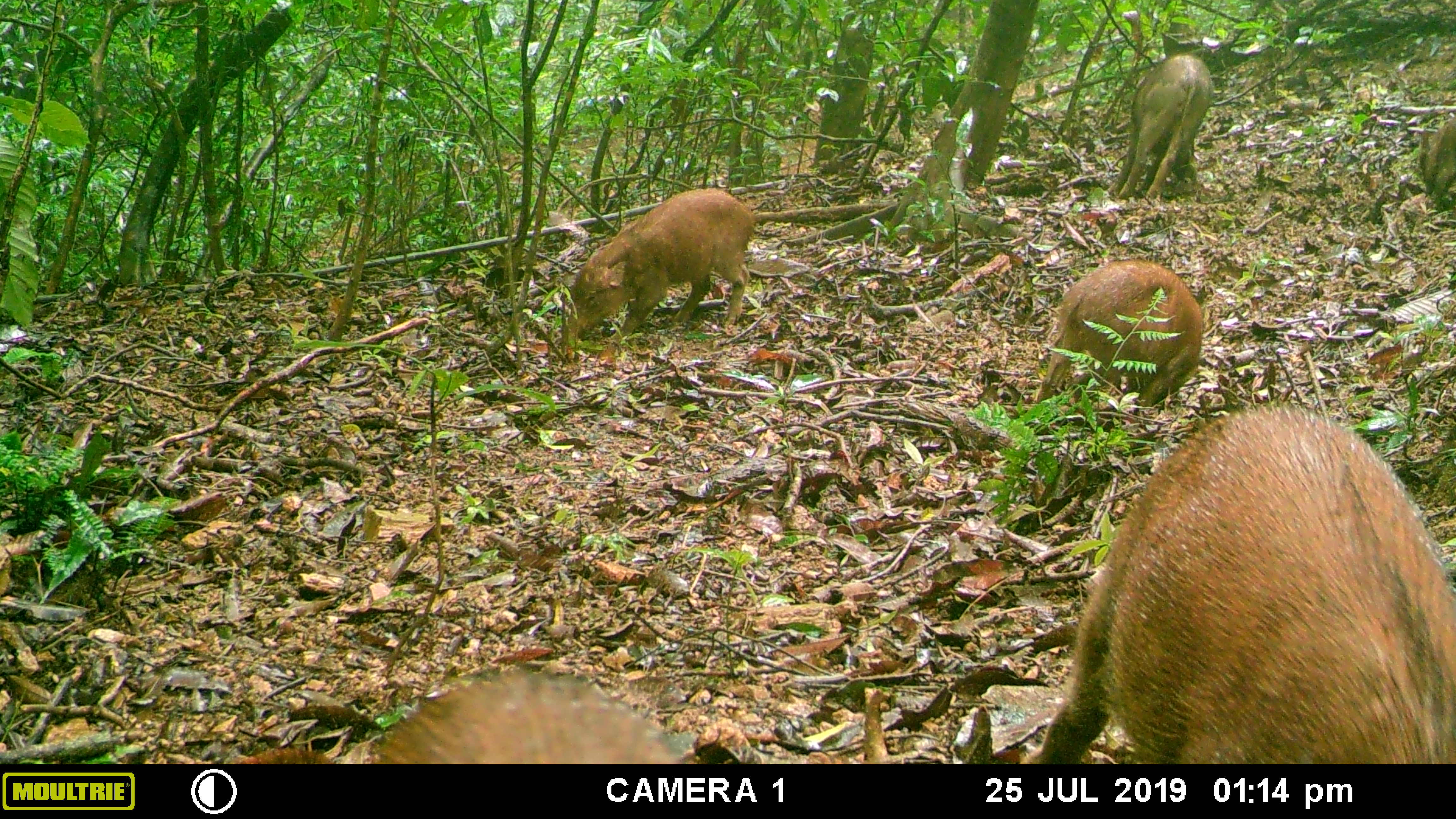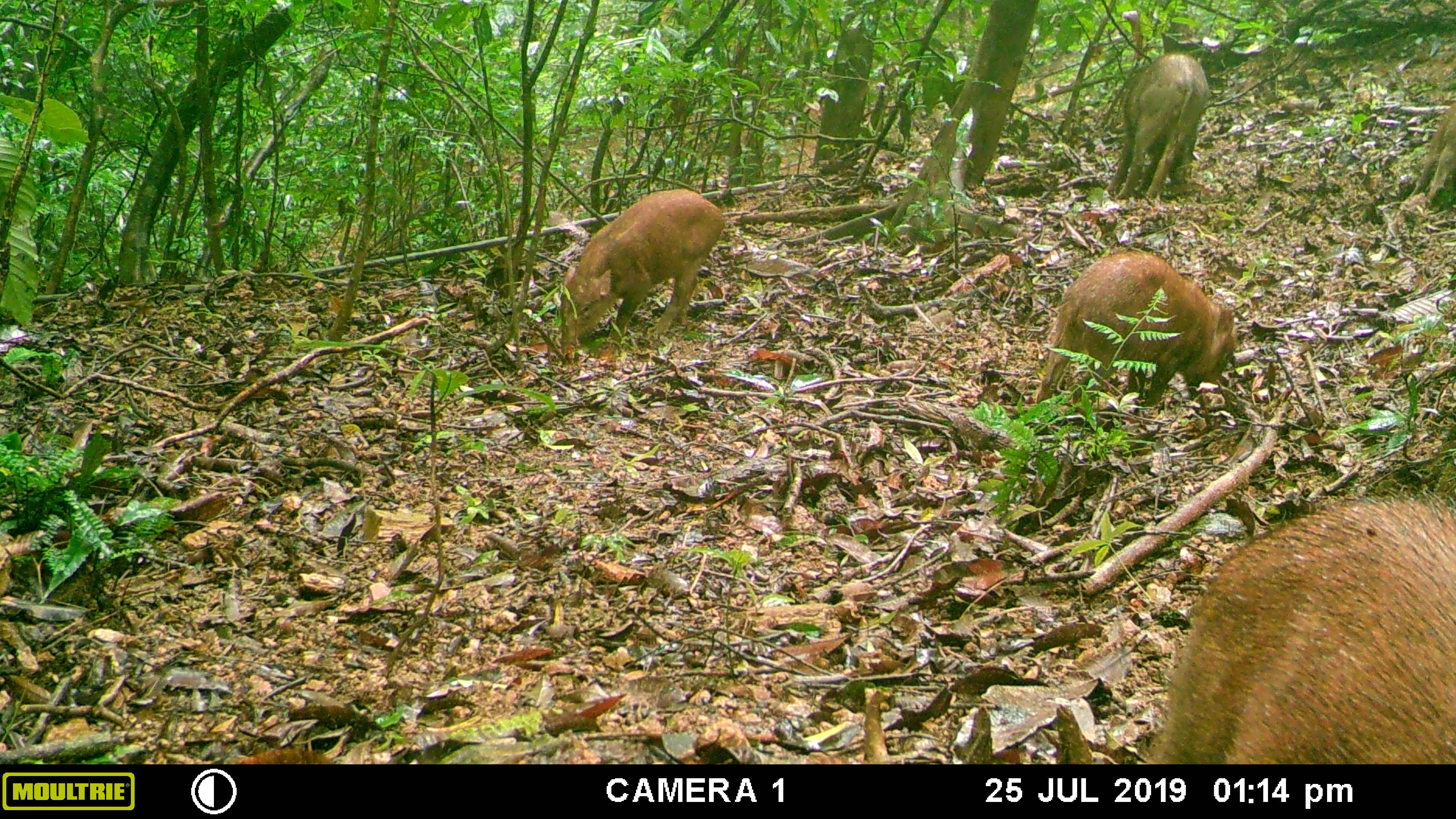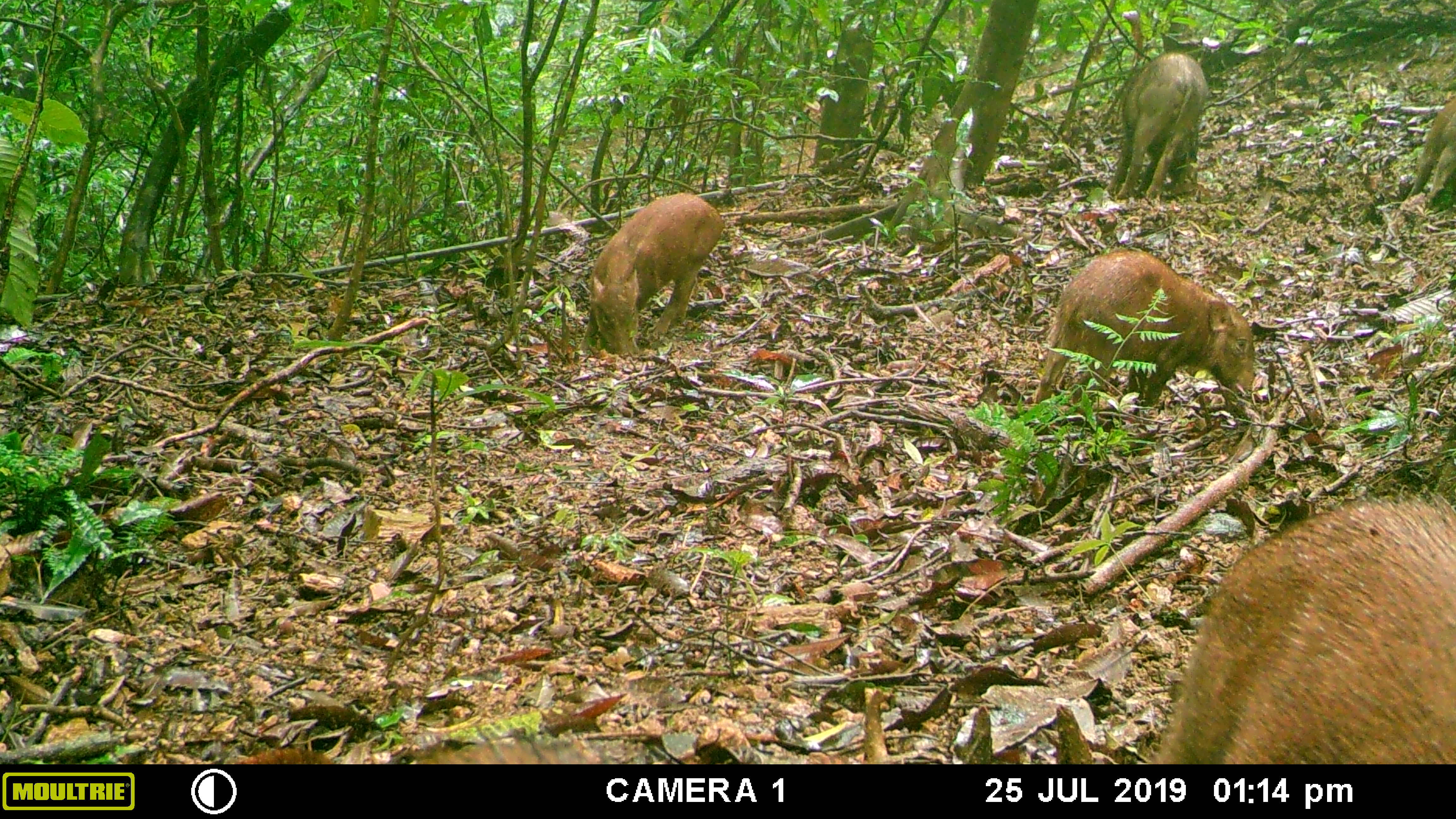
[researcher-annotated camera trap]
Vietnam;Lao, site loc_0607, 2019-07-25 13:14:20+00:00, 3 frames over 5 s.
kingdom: Animalia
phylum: Chordata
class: Mammalia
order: Artiodactyla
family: Suidae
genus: Sus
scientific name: Sus scrofa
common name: eurasian wild pig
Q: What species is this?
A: Eurasian wild pig (Sus scrofa).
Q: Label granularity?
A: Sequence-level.